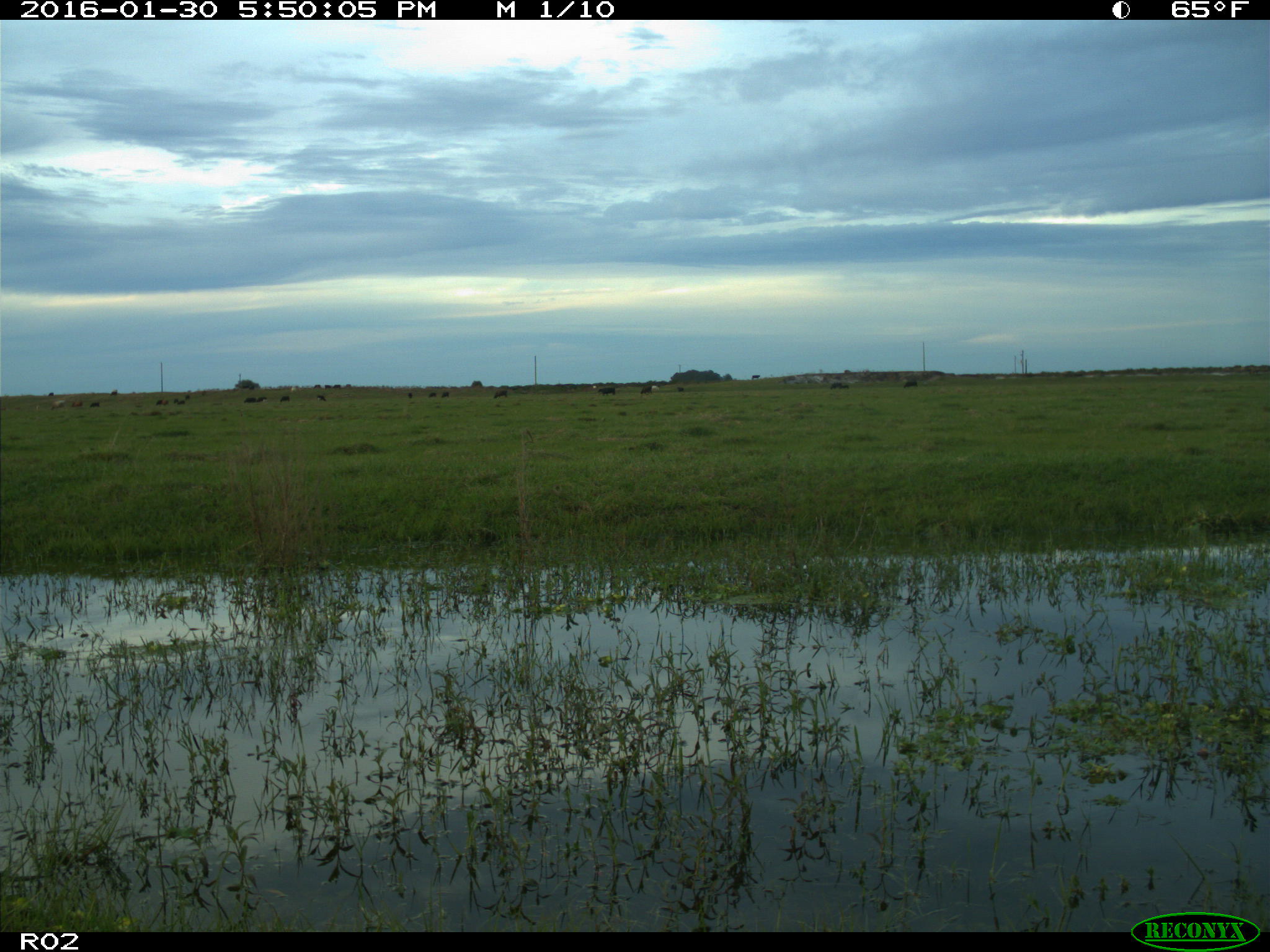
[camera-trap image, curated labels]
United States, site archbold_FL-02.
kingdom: Animalia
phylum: Chordata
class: Mammalia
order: Artiodactyla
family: Bovidae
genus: Bos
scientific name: Bos taurus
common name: domestic cow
Bos taurus (domestic cow).